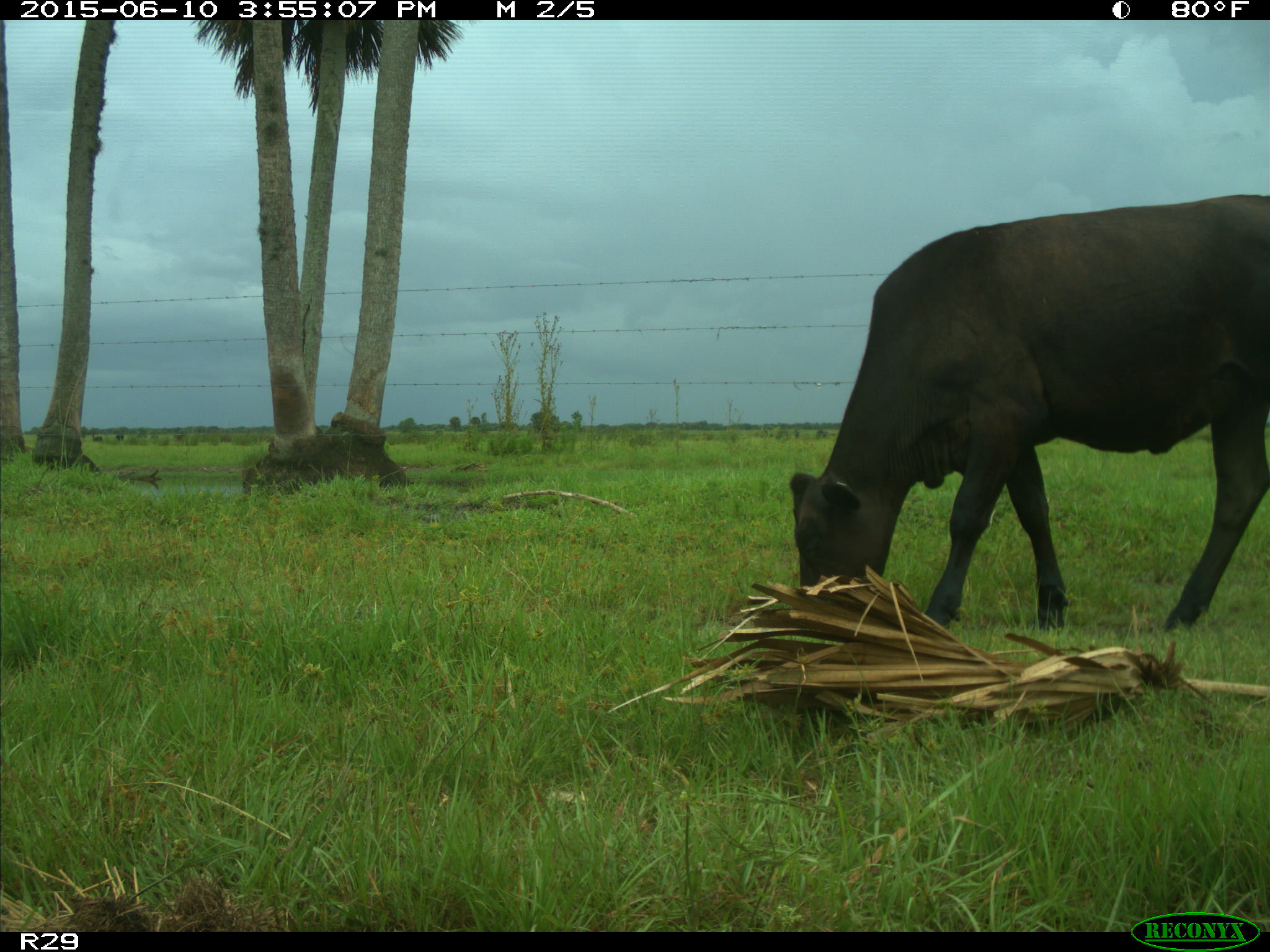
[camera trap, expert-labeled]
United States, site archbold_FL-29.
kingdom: Animalia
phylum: Chordata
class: Mammalia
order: Artiodactyla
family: Bovidae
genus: Bos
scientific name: Bos taurus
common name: domestic cow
Bos taurus (domestic cow).